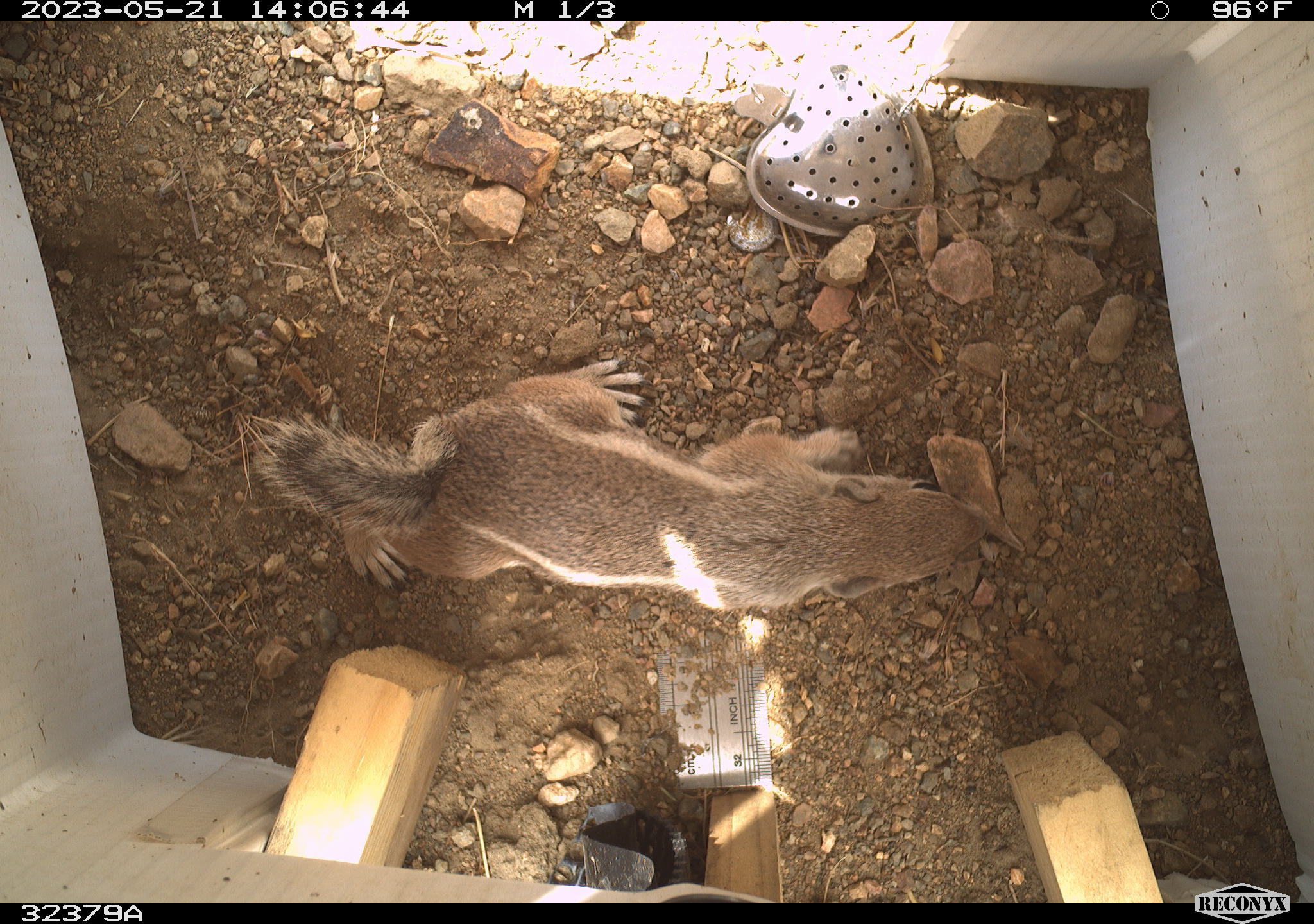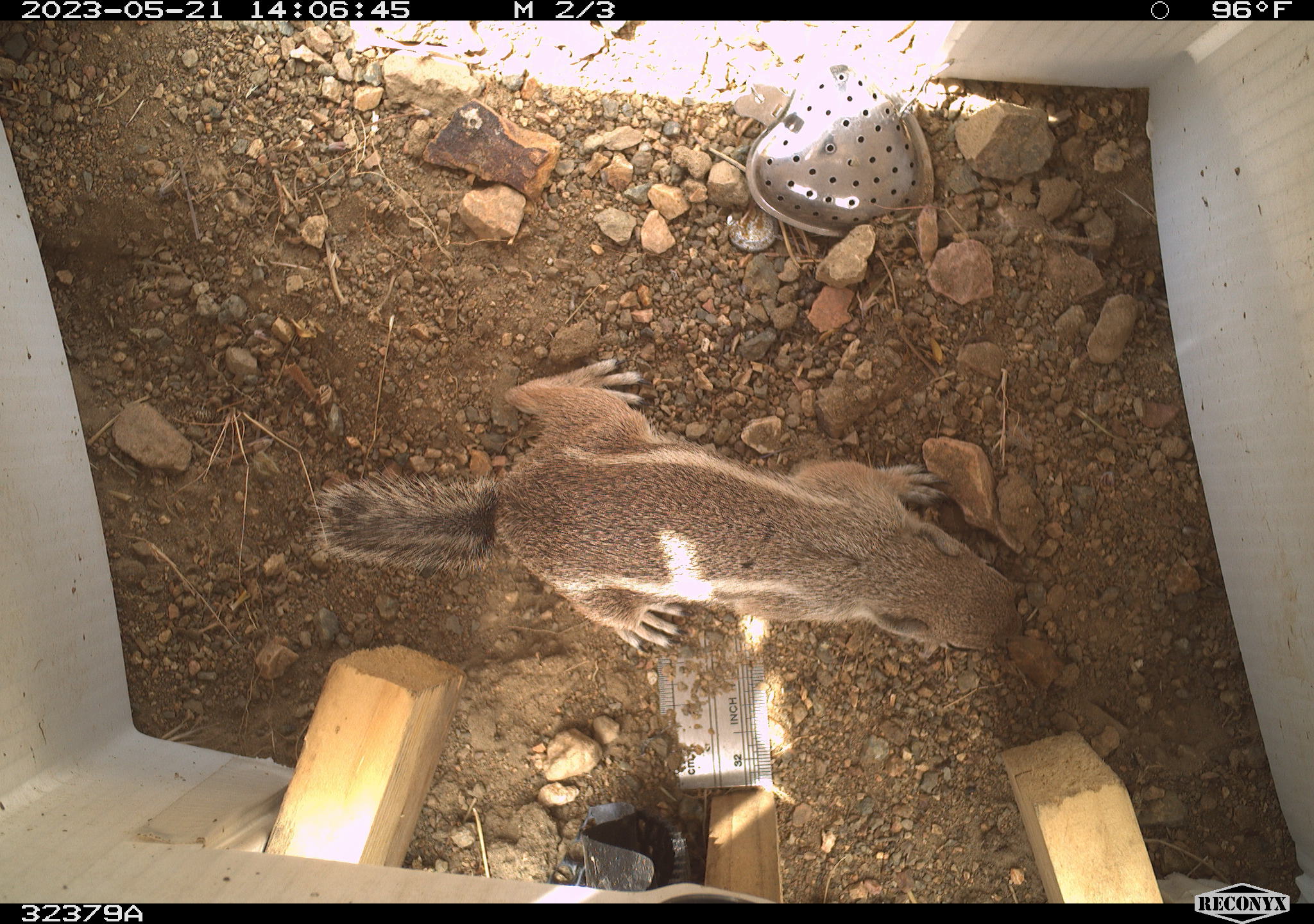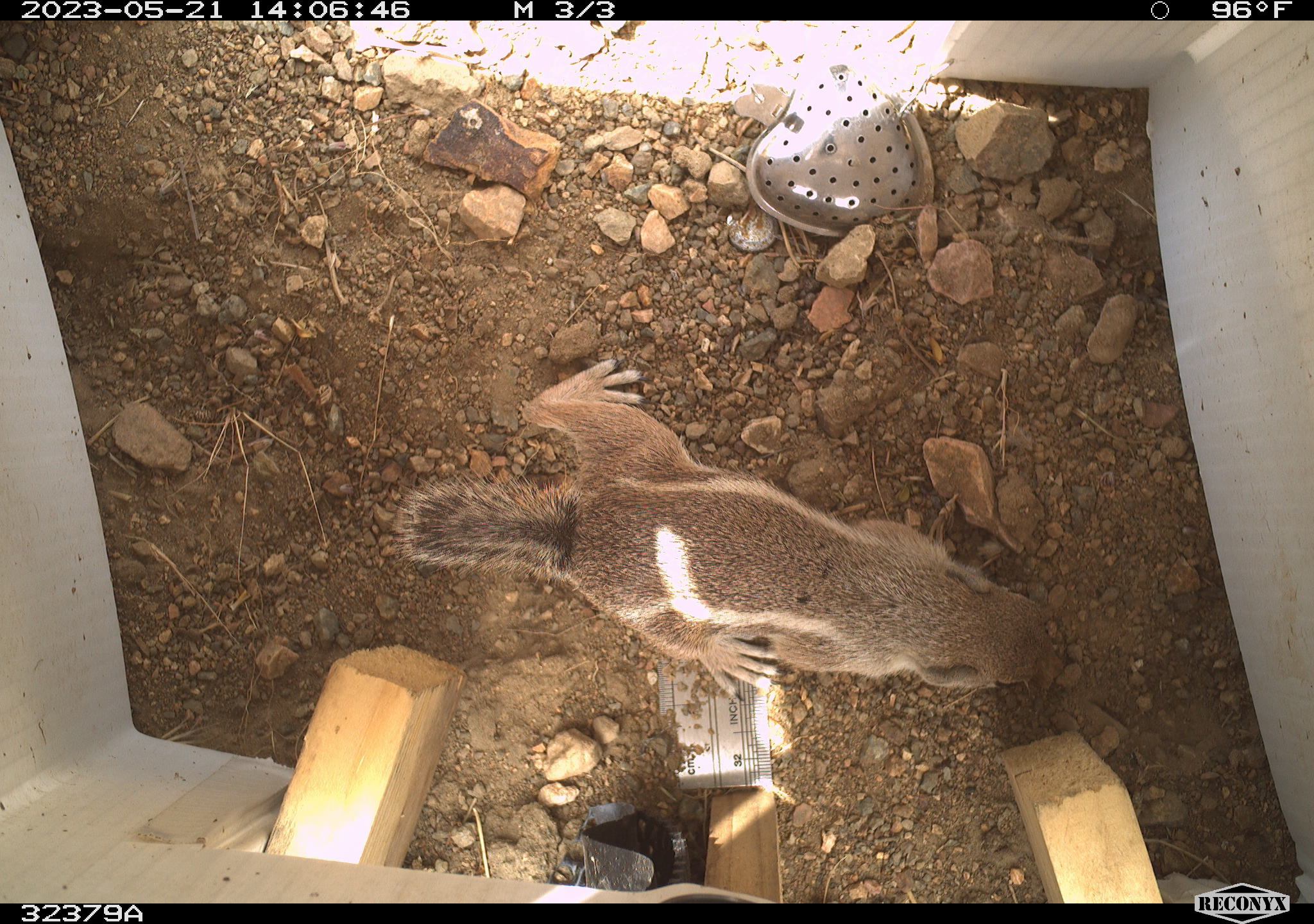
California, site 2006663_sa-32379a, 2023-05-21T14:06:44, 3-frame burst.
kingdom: Animalia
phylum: Chordata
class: Mammalia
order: Rodentia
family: Sciuridae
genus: Ammospermophilus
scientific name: Ammospermophilus leucurus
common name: white-tailed antelope squirrel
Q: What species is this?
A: White-tailed antelope squirrel (Ammospermophilus leucurus).